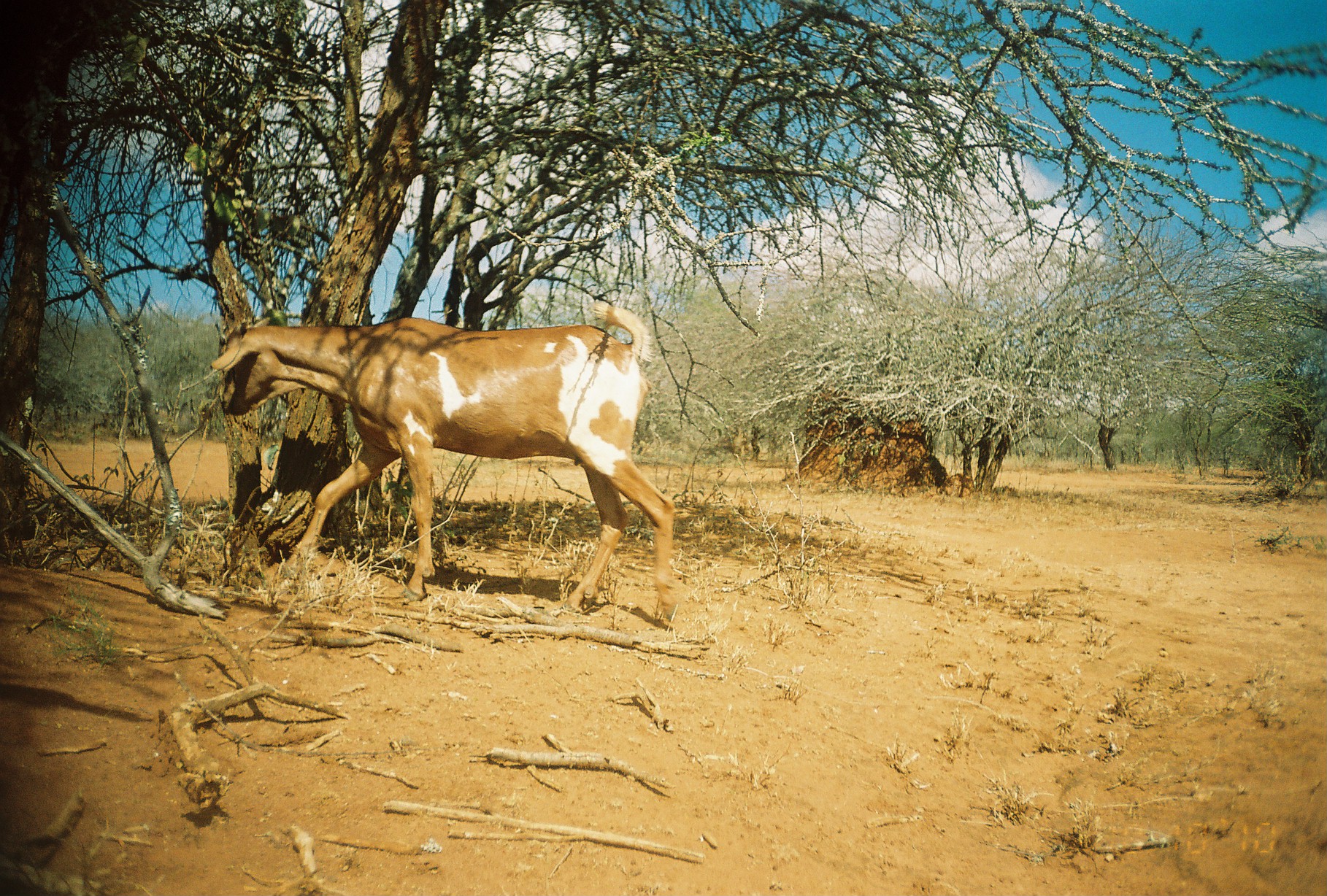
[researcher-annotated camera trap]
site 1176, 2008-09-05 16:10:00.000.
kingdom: Animalia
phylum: Chordata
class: Mammalia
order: Artiodactyla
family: Bovidae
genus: Capra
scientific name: Capra aegagrus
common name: wild goat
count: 1